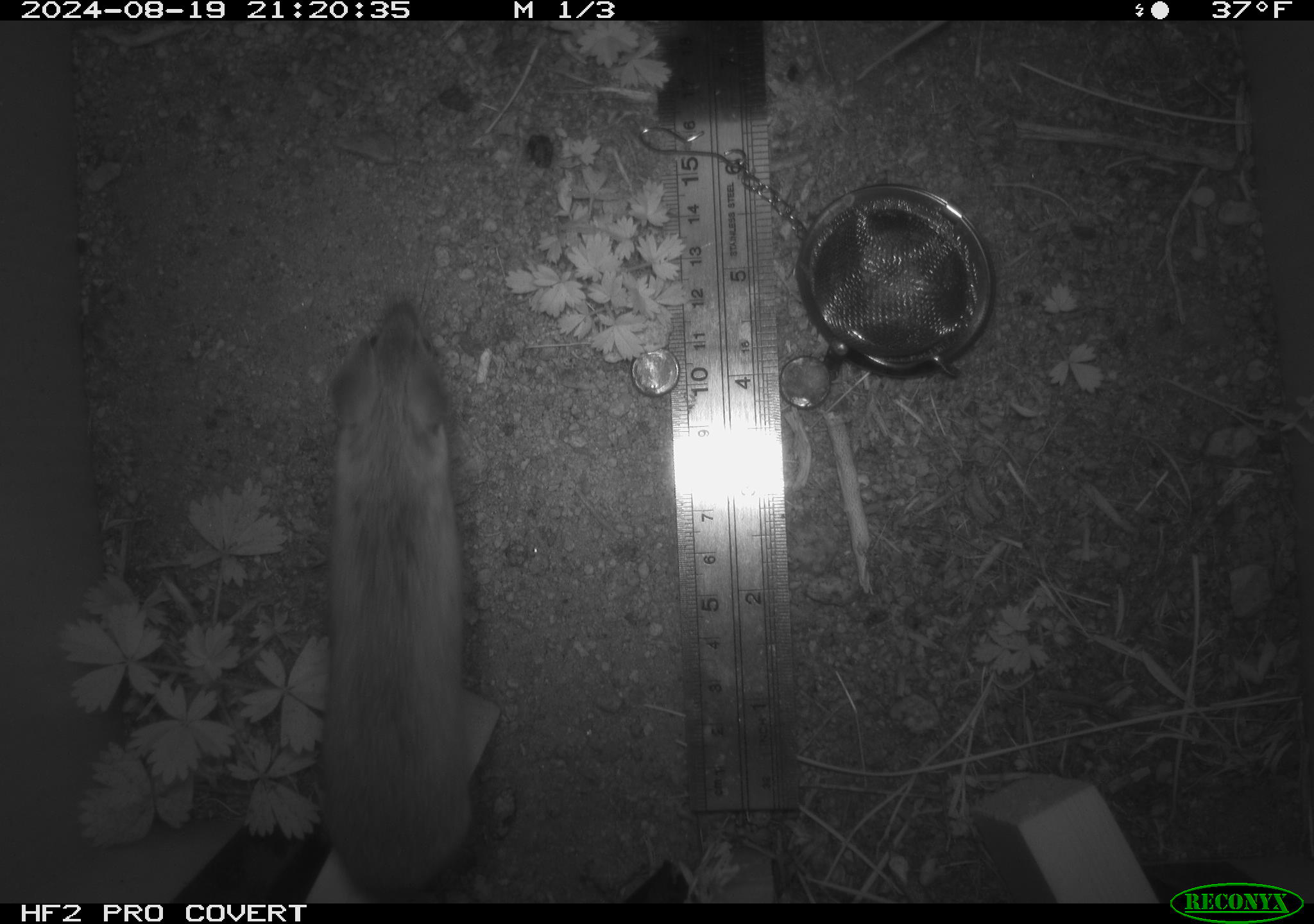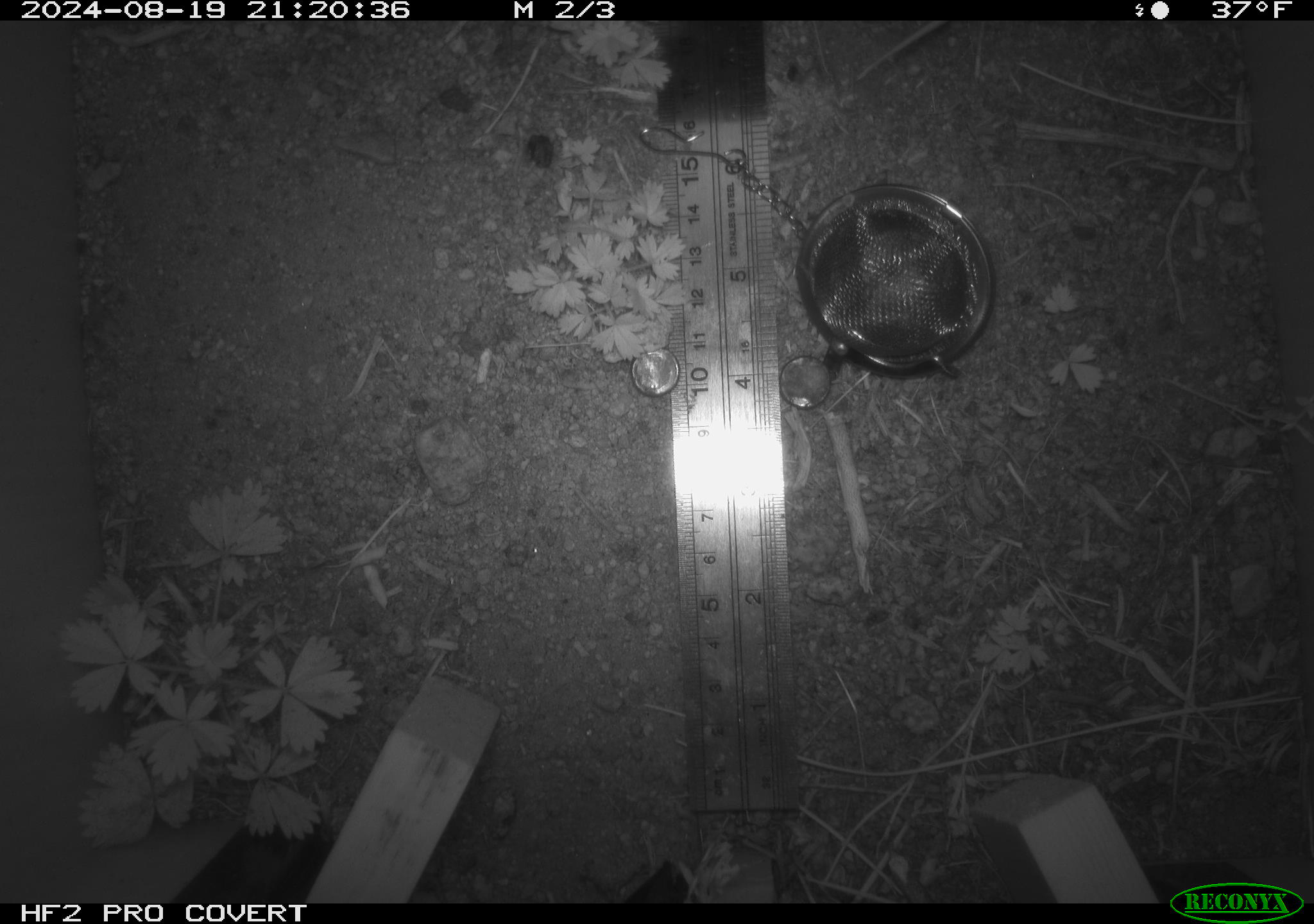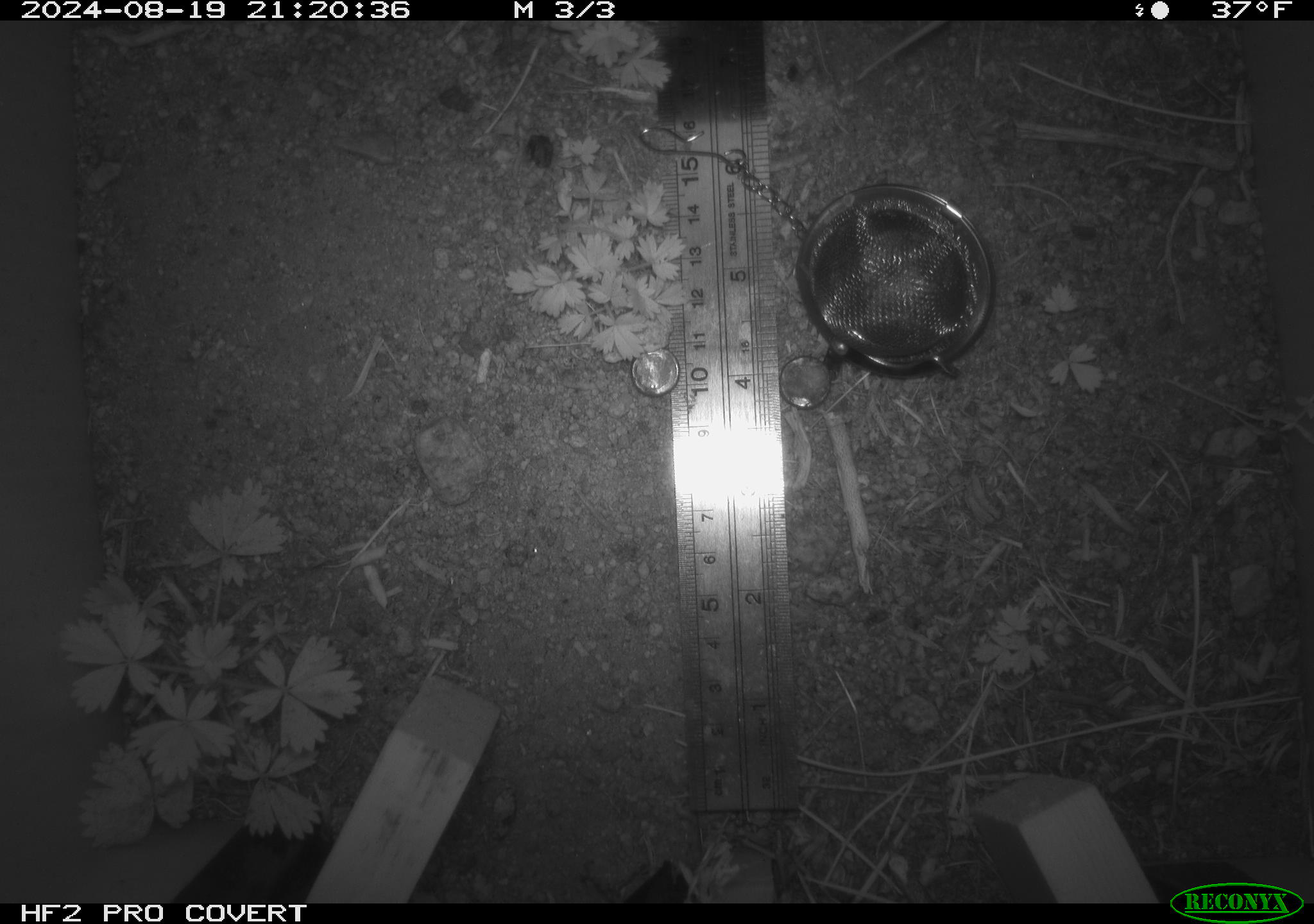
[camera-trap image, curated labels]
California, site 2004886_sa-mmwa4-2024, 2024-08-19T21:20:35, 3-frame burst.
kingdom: Animalia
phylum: Chordata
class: Mammalia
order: Rodentia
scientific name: Rodentia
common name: mouse species